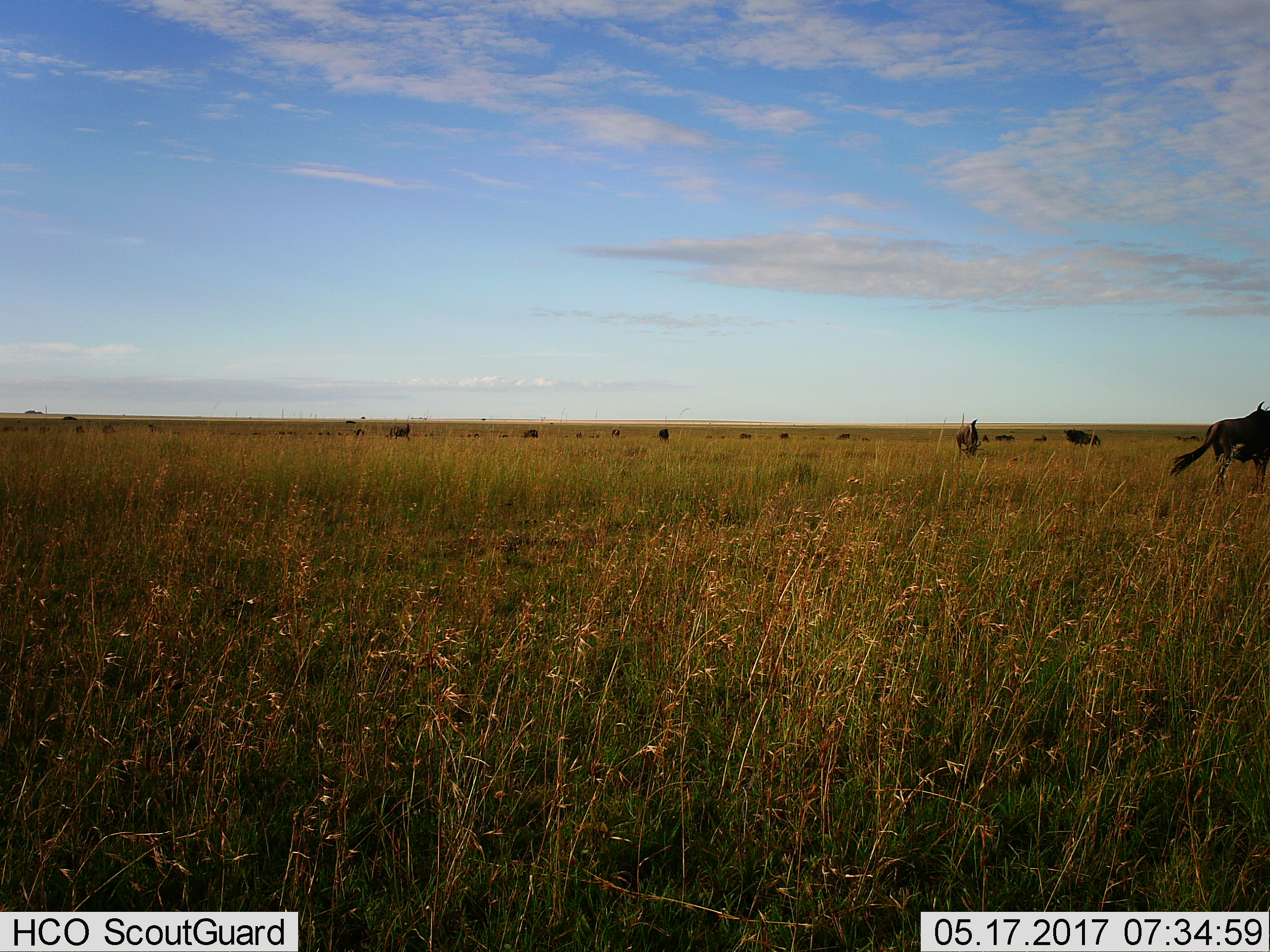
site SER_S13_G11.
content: unidentified animal